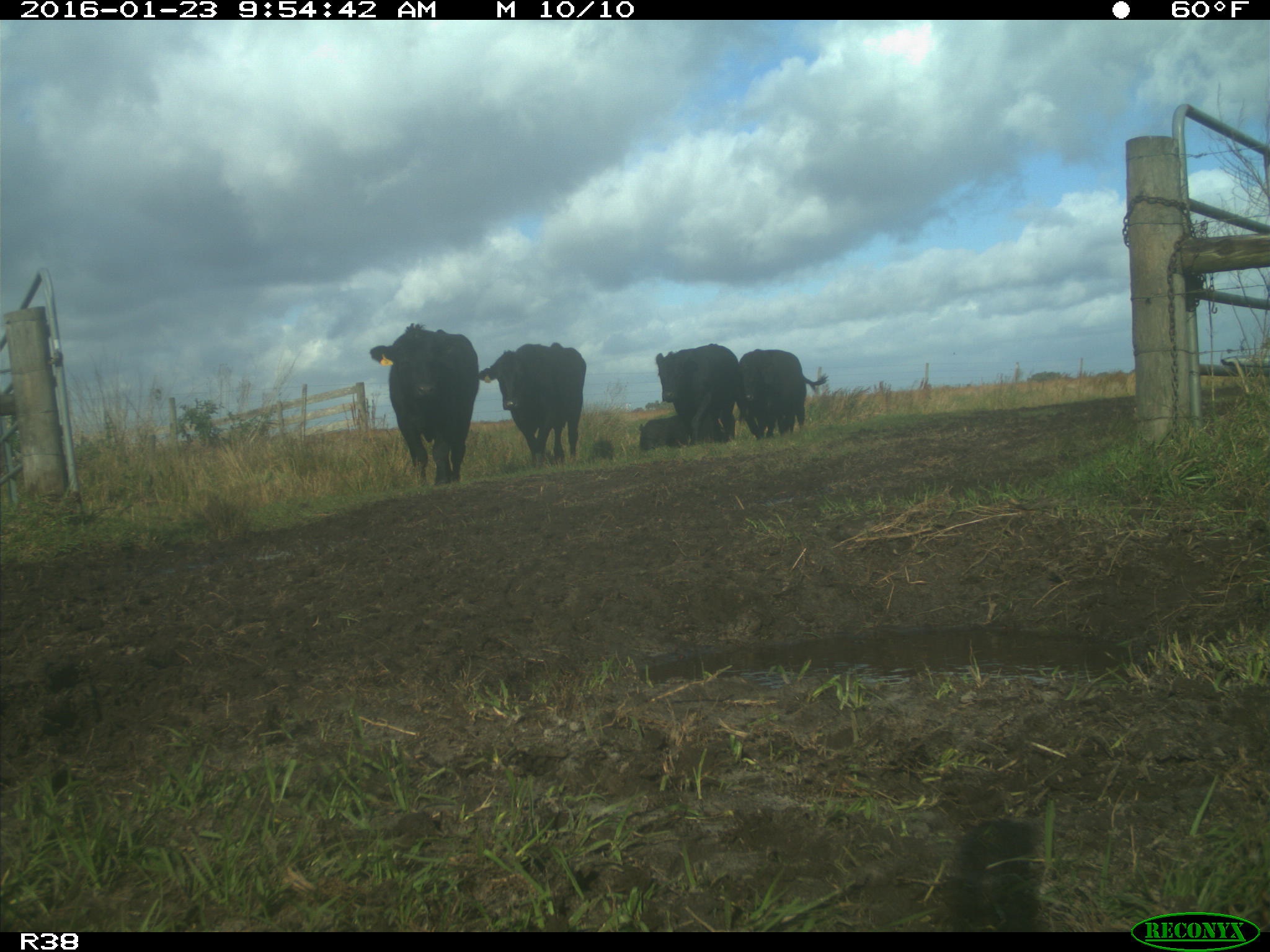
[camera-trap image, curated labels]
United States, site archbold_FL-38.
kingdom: Animalia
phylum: Chordata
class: Mammalia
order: Artiodactyla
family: Bovidae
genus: Bos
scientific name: Bos taurus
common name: domestic cow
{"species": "Bos taurus (domestic cow)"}